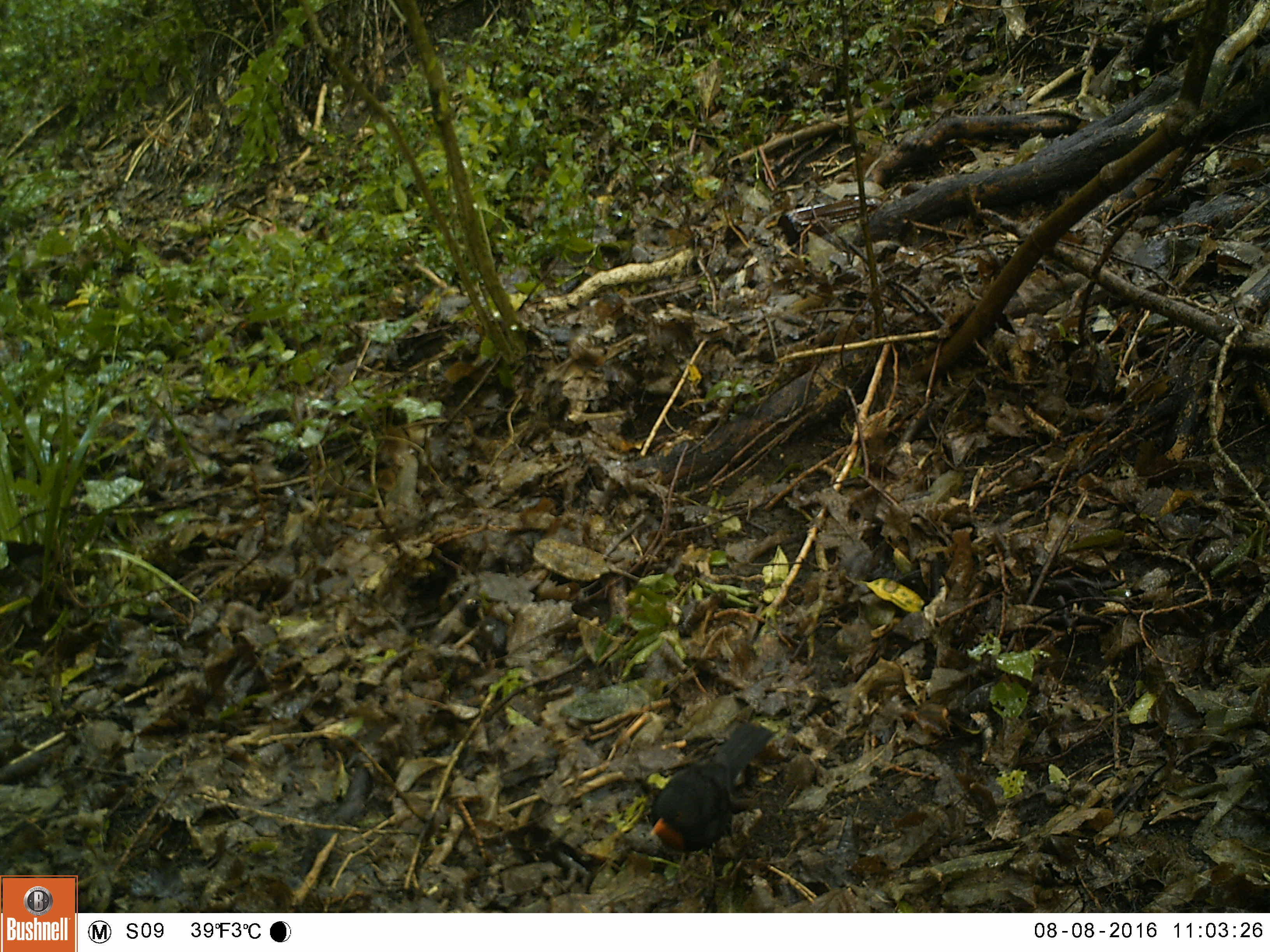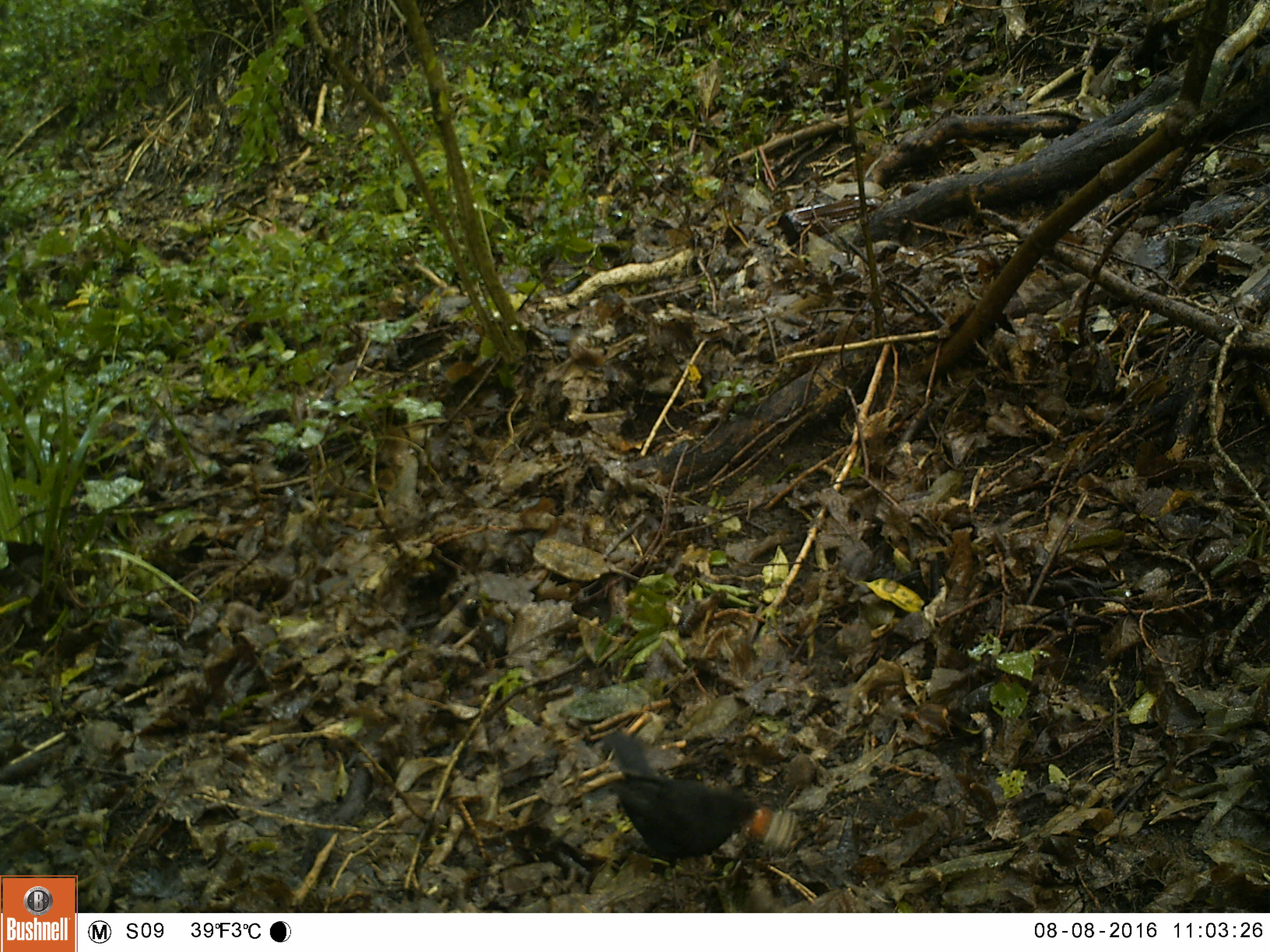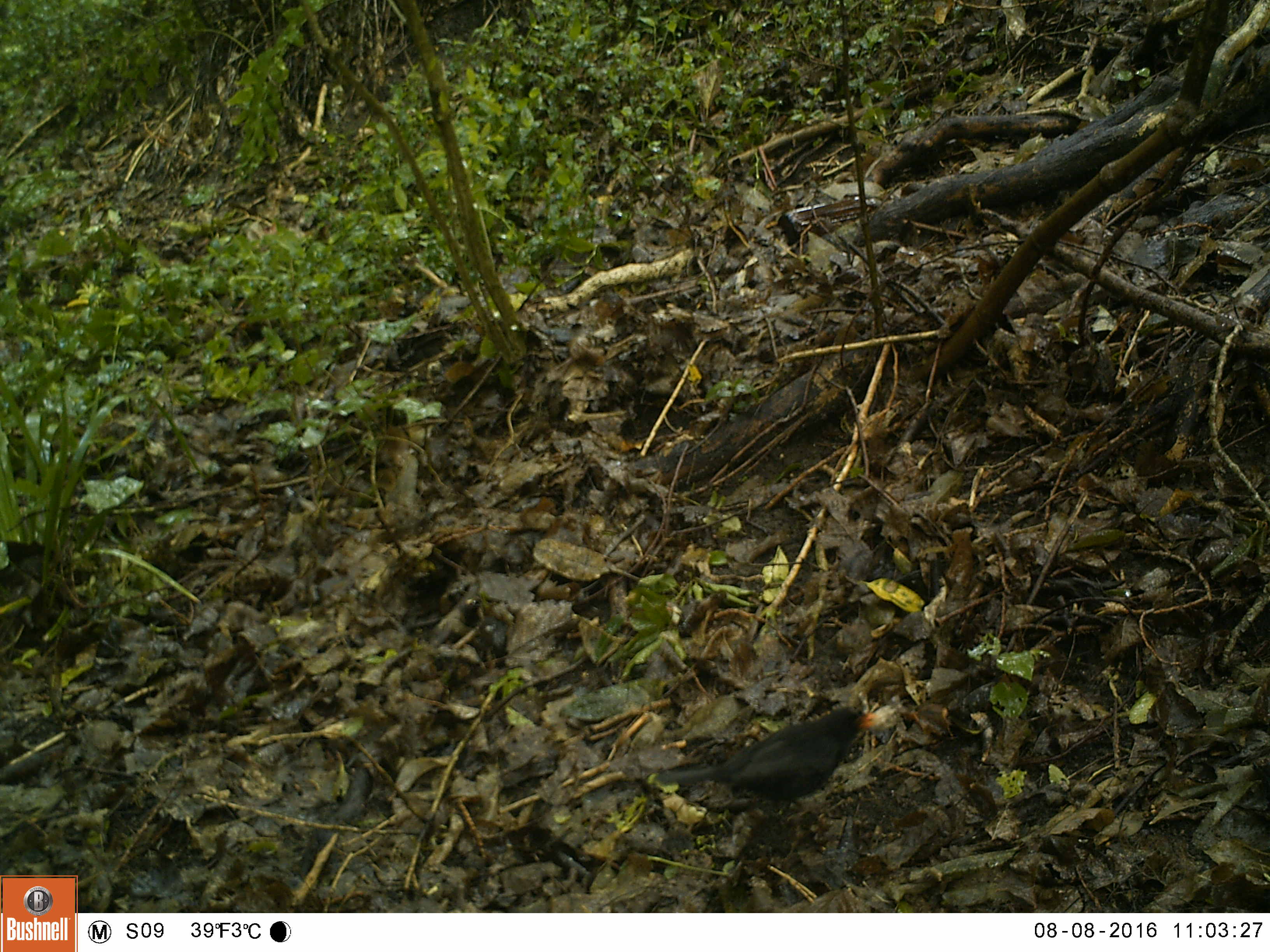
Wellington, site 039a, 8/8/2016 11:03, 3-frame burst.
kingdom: Animalia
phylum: Chordata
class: Aves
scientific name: Aves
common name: bird